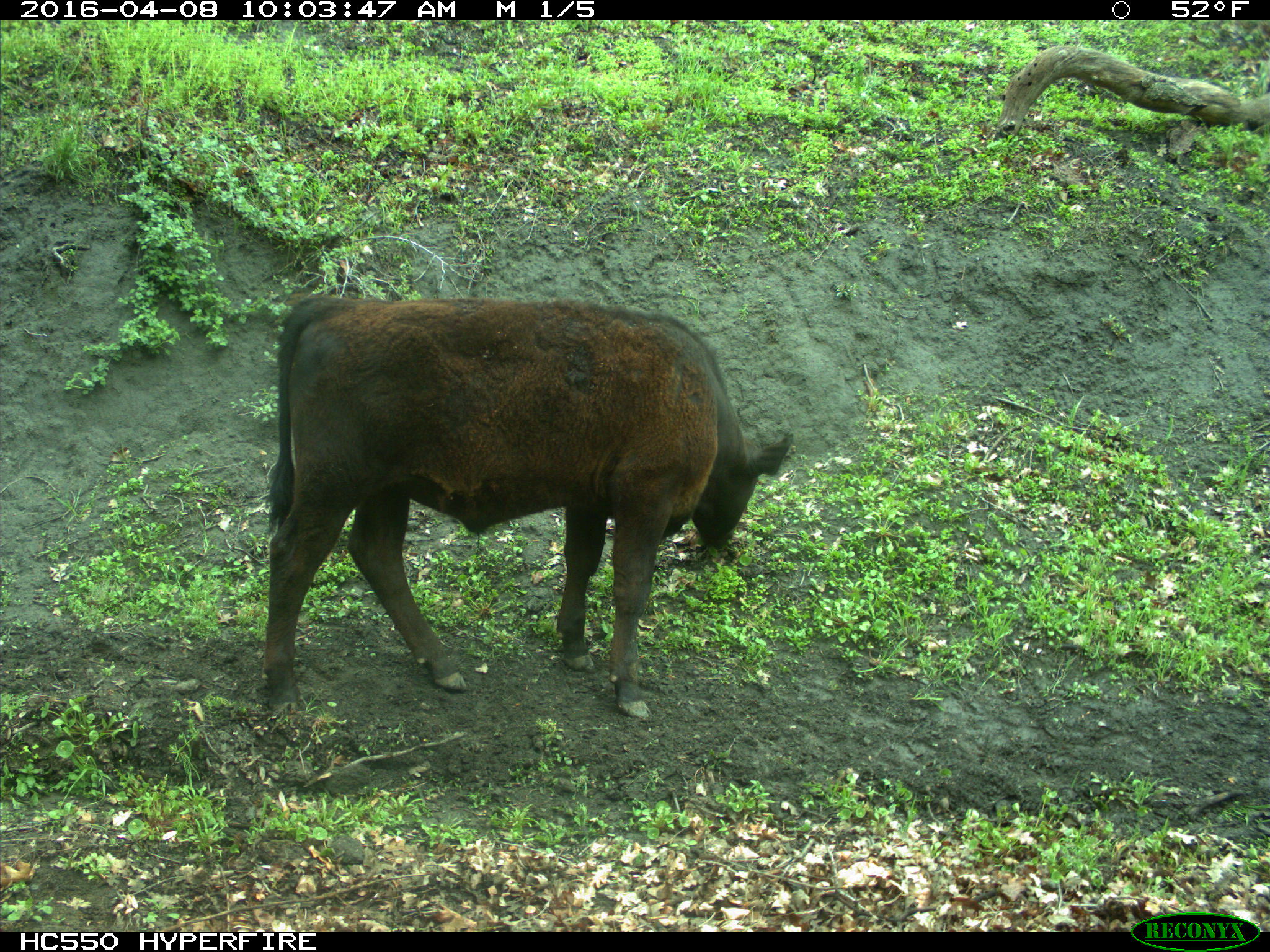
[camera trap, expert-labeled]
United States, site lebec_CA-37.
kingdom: Animalia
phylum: Chordata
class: Mammalia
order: Artiodactyla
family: Bovidae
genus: Bos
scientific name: Bos taurus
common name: domestic cow